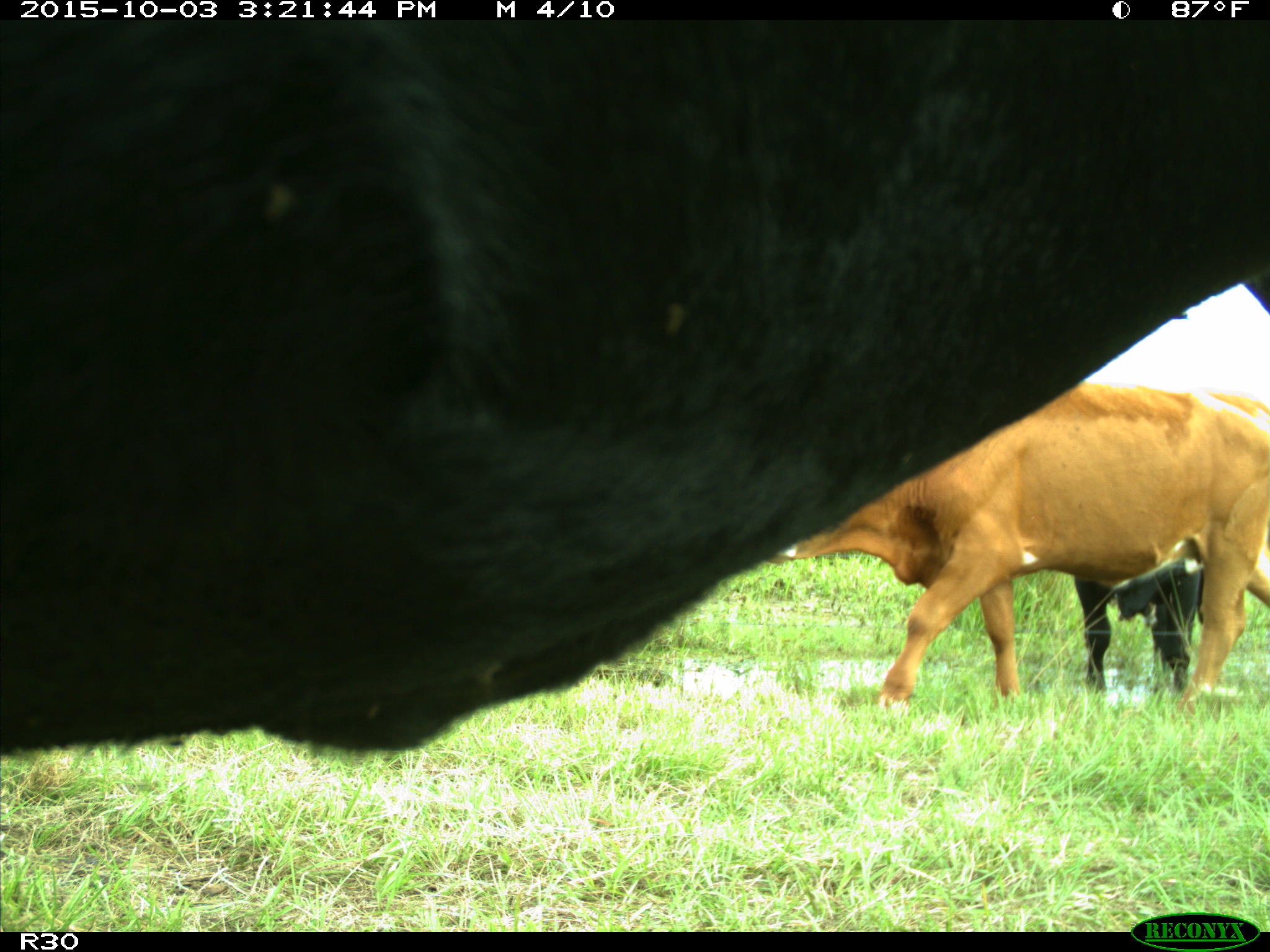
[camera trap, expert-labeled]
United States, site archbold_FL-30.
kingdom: Animalia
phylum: Chordata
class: Mammalia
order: Artiodactyla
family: Bovidae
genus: Bos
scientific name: Bos taurus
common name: domestic cow